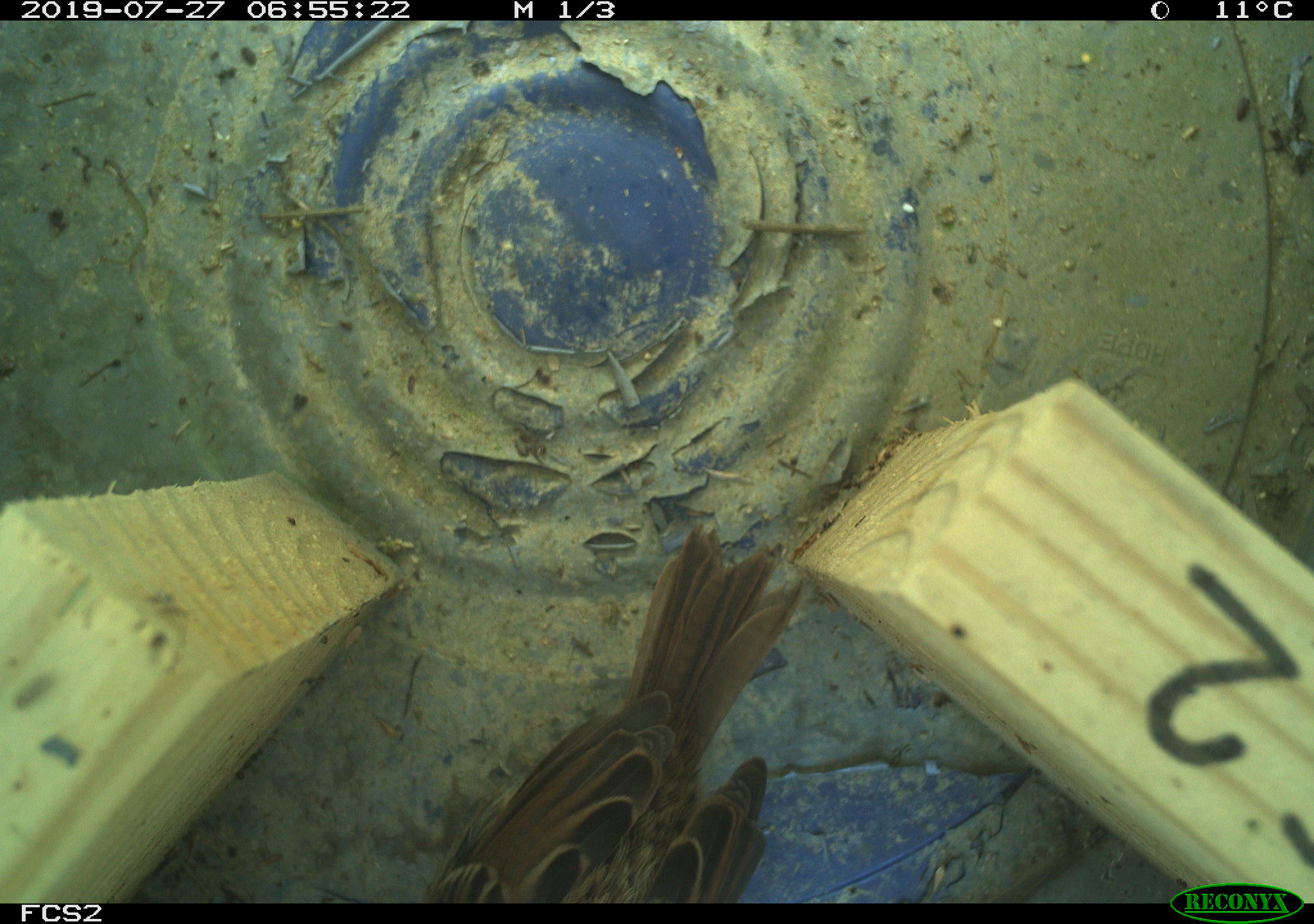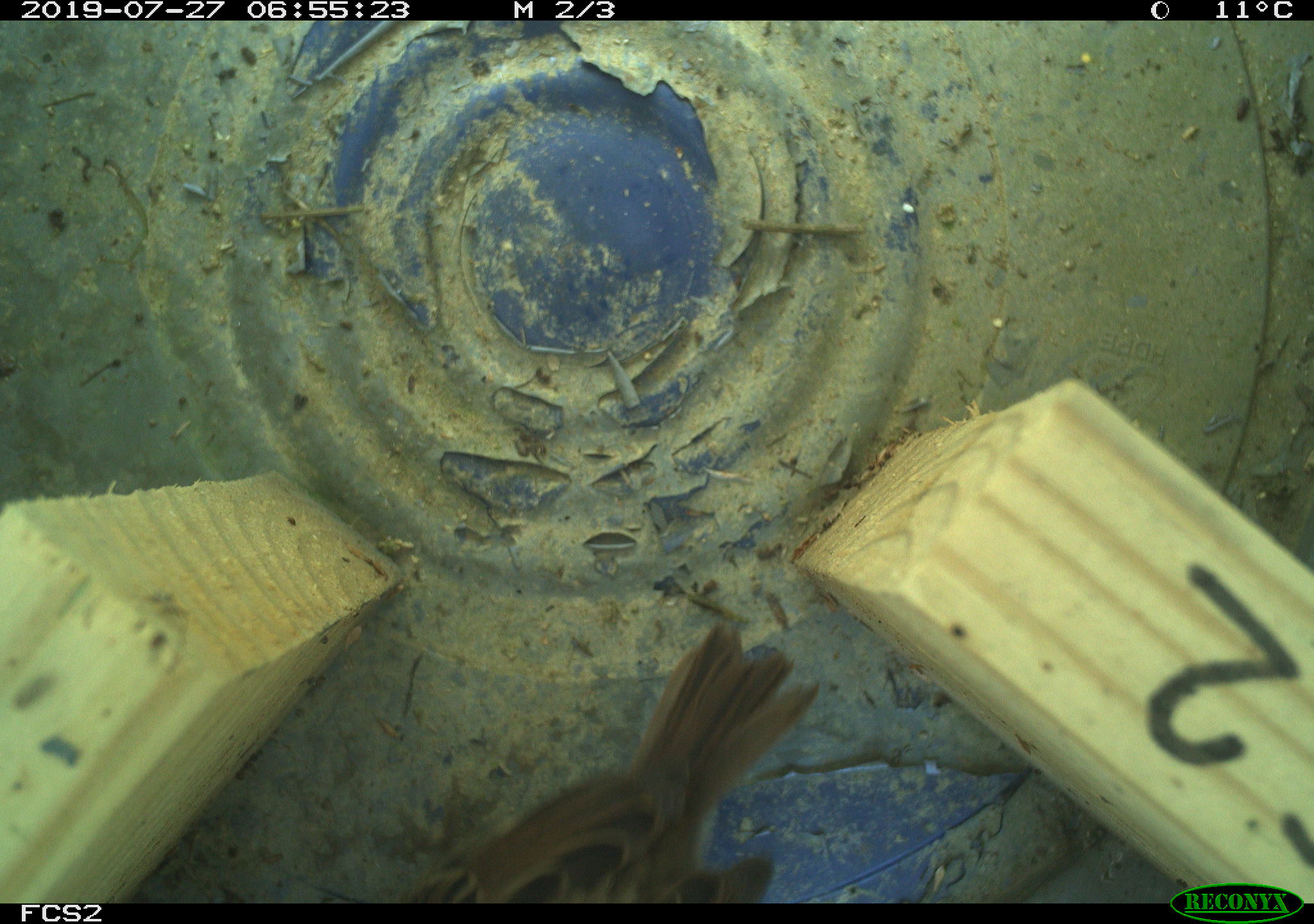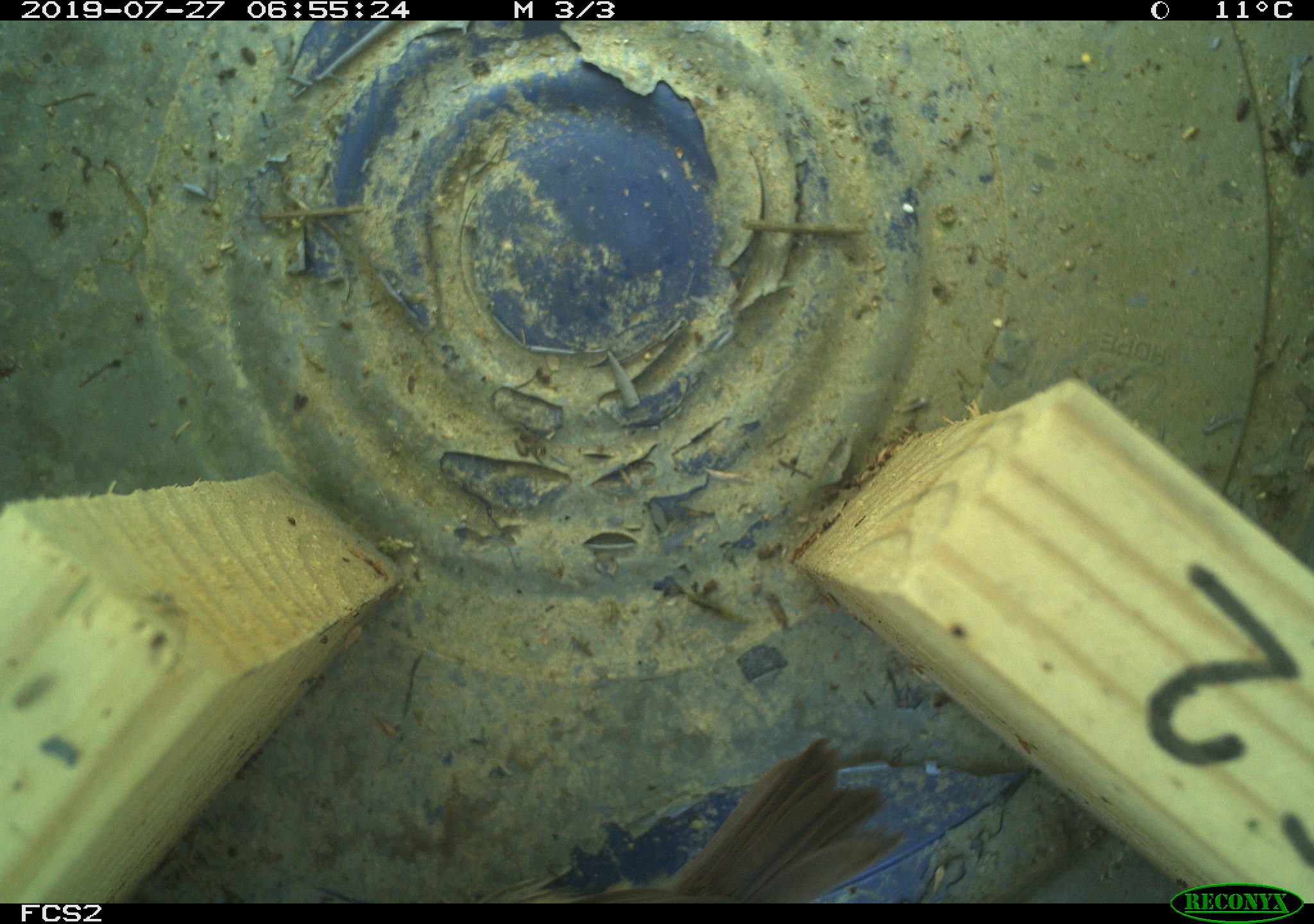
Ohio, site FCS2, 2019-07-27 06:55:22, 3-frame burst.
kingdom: Animalia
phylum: Chordata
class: Aves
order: Passeriformes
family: Passerellidae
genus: Melospiza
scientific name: Melospiza melodia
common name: song sparrow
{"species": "song sparrow (Melospiza melodia)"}